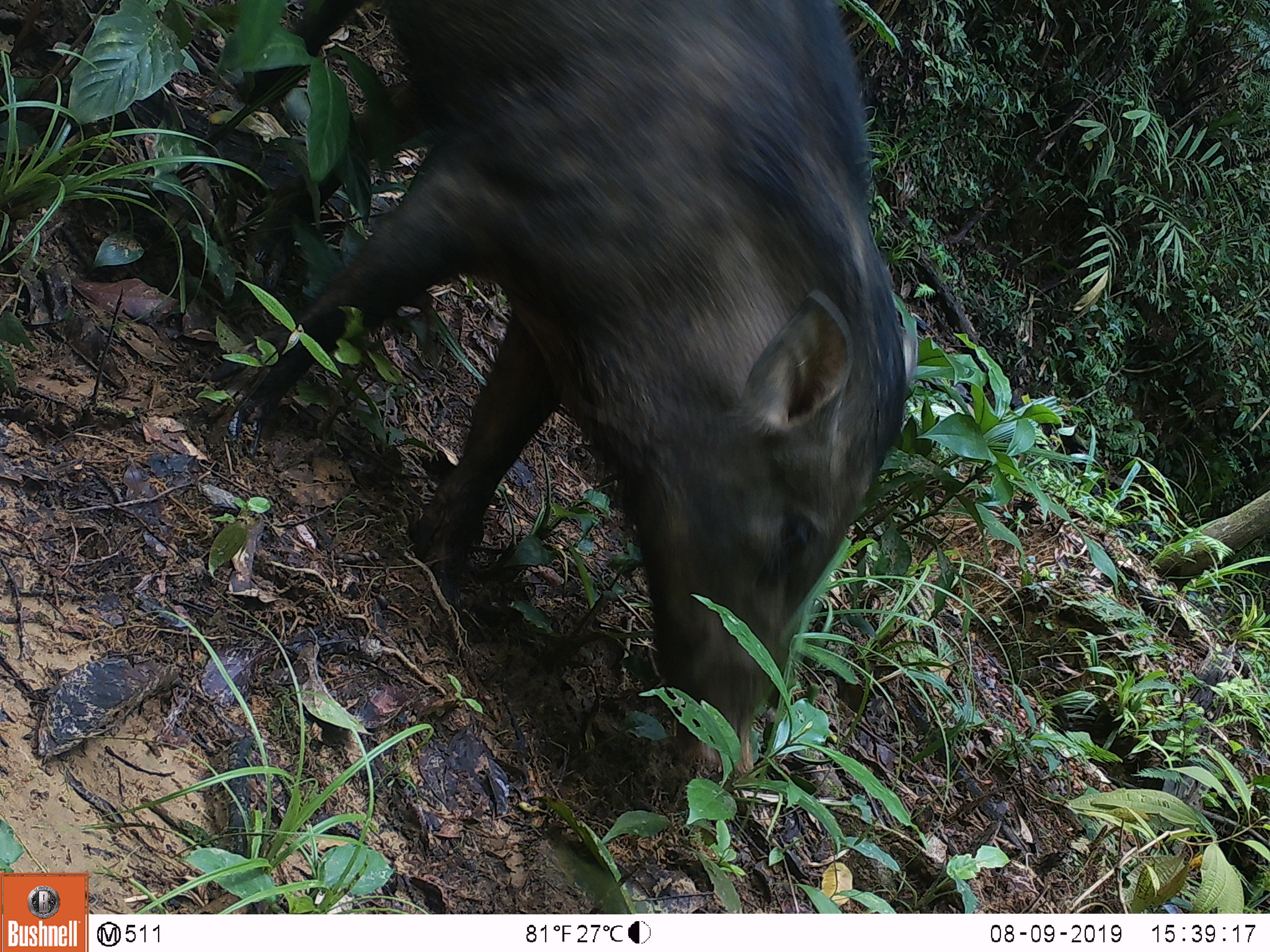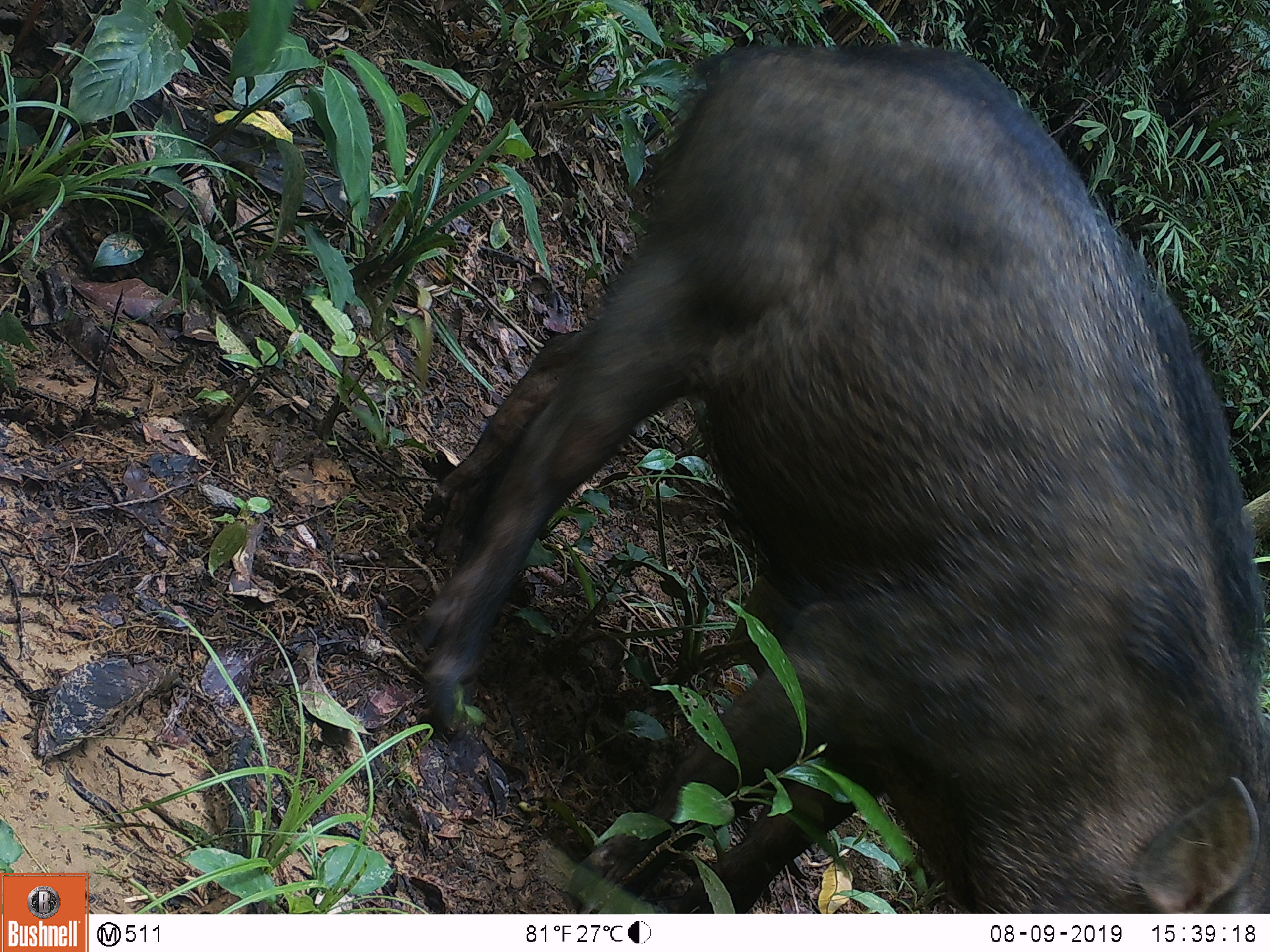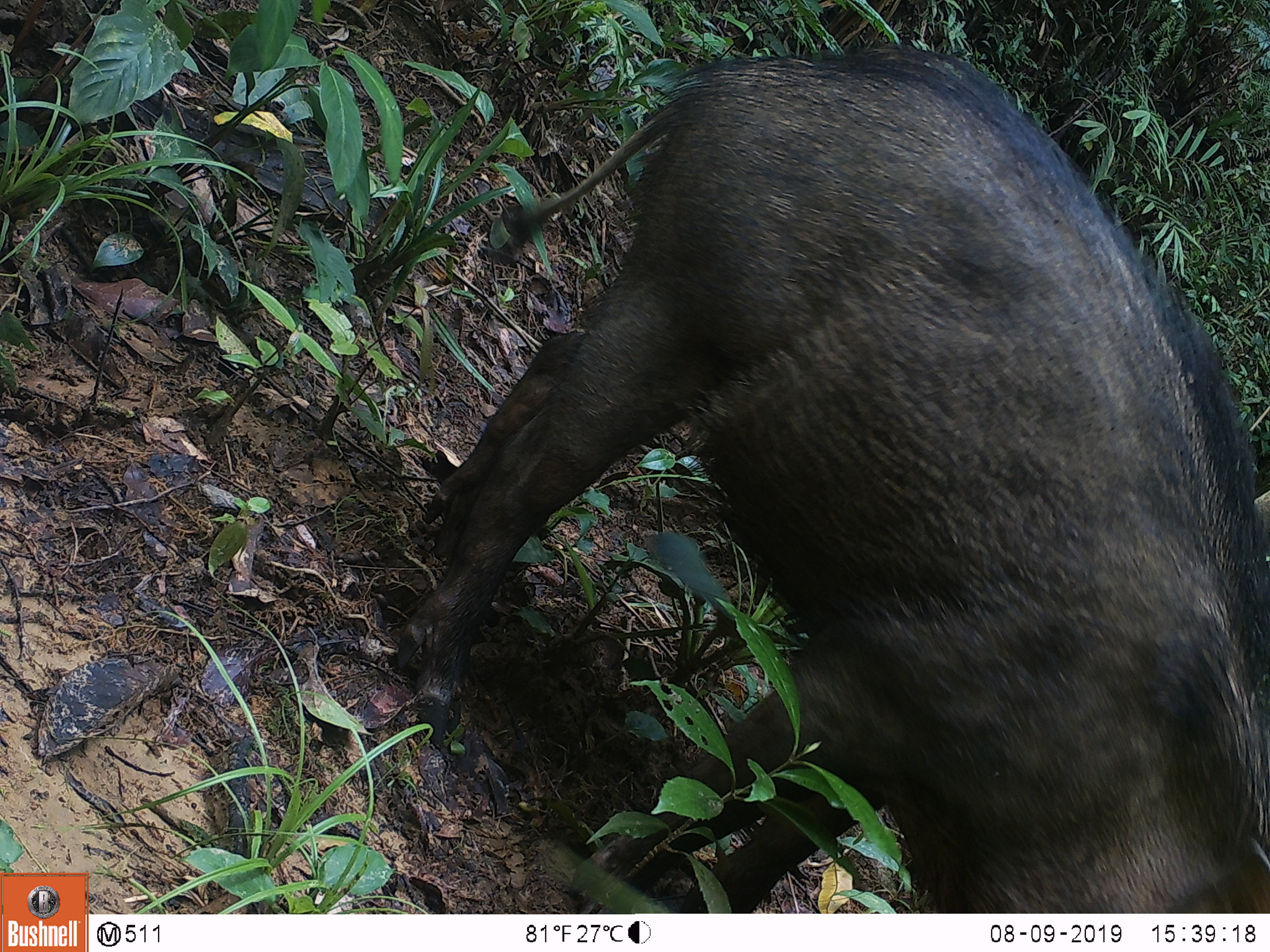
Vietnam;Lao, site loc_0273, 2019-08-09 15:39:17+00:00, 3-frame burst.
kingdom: Animalia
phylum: Chordata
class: Mammalia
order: Artiodactyla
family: Suidae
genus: Sus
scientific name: Sus scrofa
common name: eurasian wild pig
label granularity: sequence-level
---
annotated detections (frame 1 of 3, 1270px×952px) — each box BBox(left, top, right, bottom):
eurasian wild pig: BBox(233, 1, 906, 774)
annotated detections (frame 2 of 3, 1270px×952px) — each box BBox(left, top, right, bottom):
eurasian wild pig: BBox(408, 40, 1270, 913)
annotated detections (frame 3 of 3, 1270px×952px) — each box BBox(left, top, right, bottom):
eurasian wild pig: BBox(398, 45, 1270, 913)